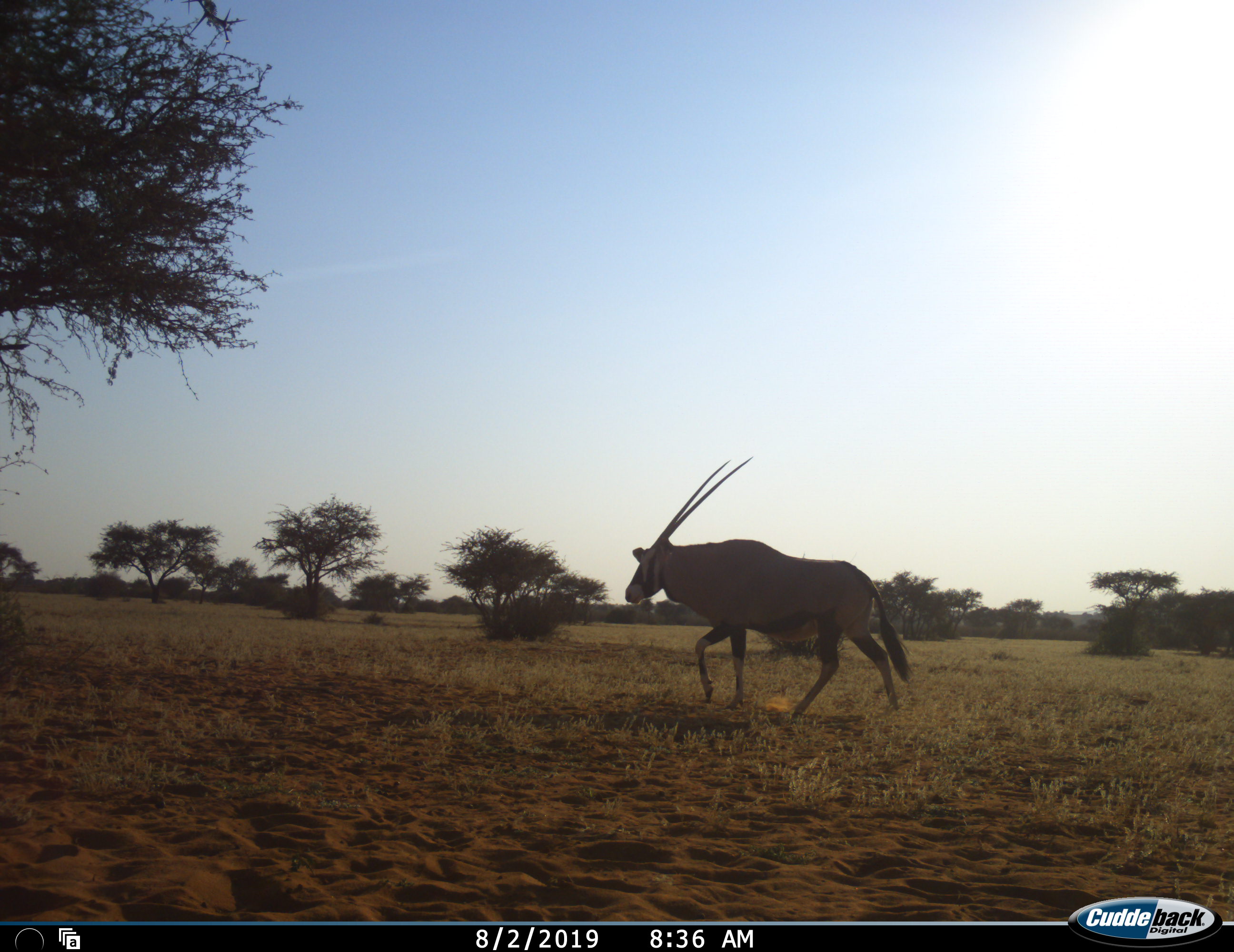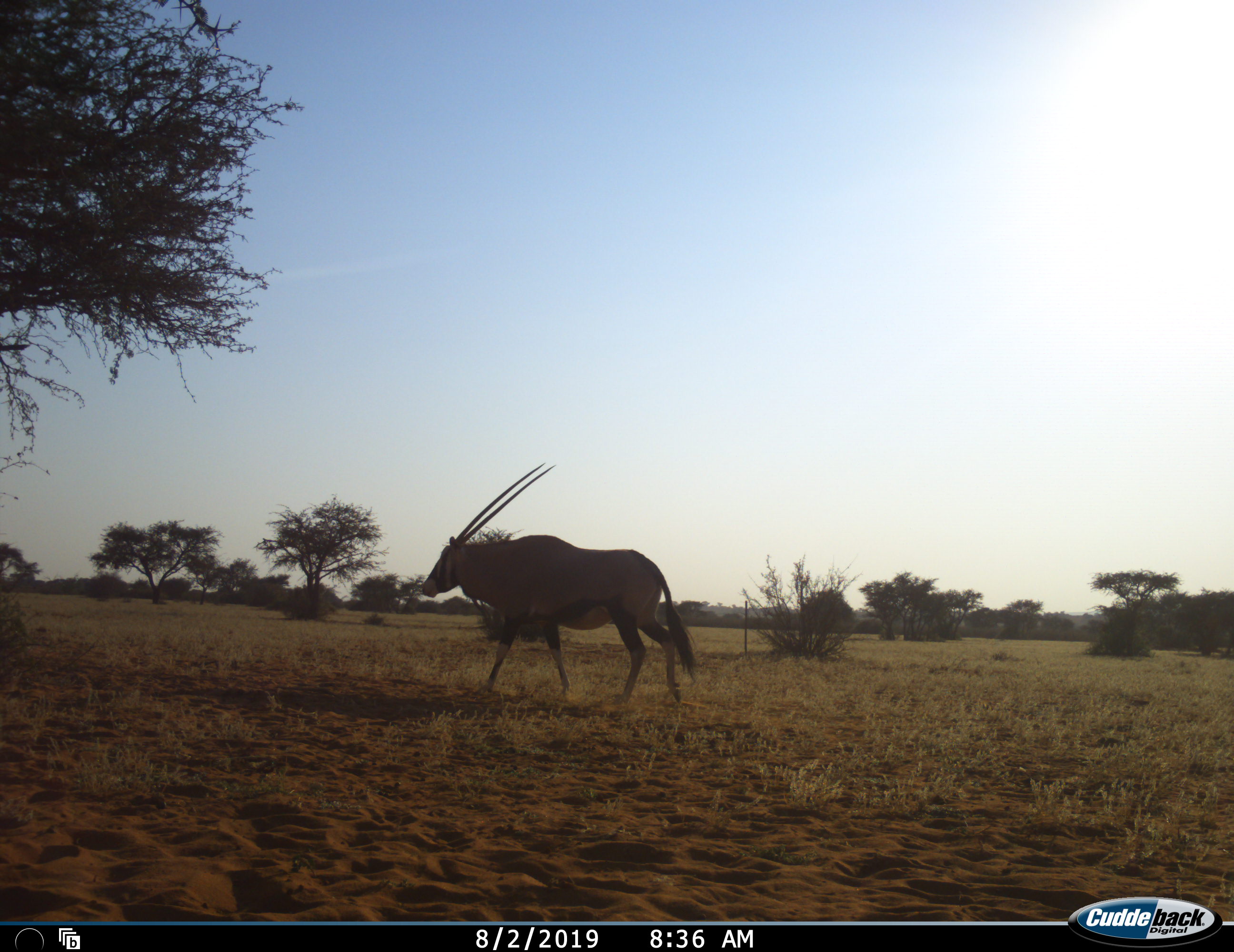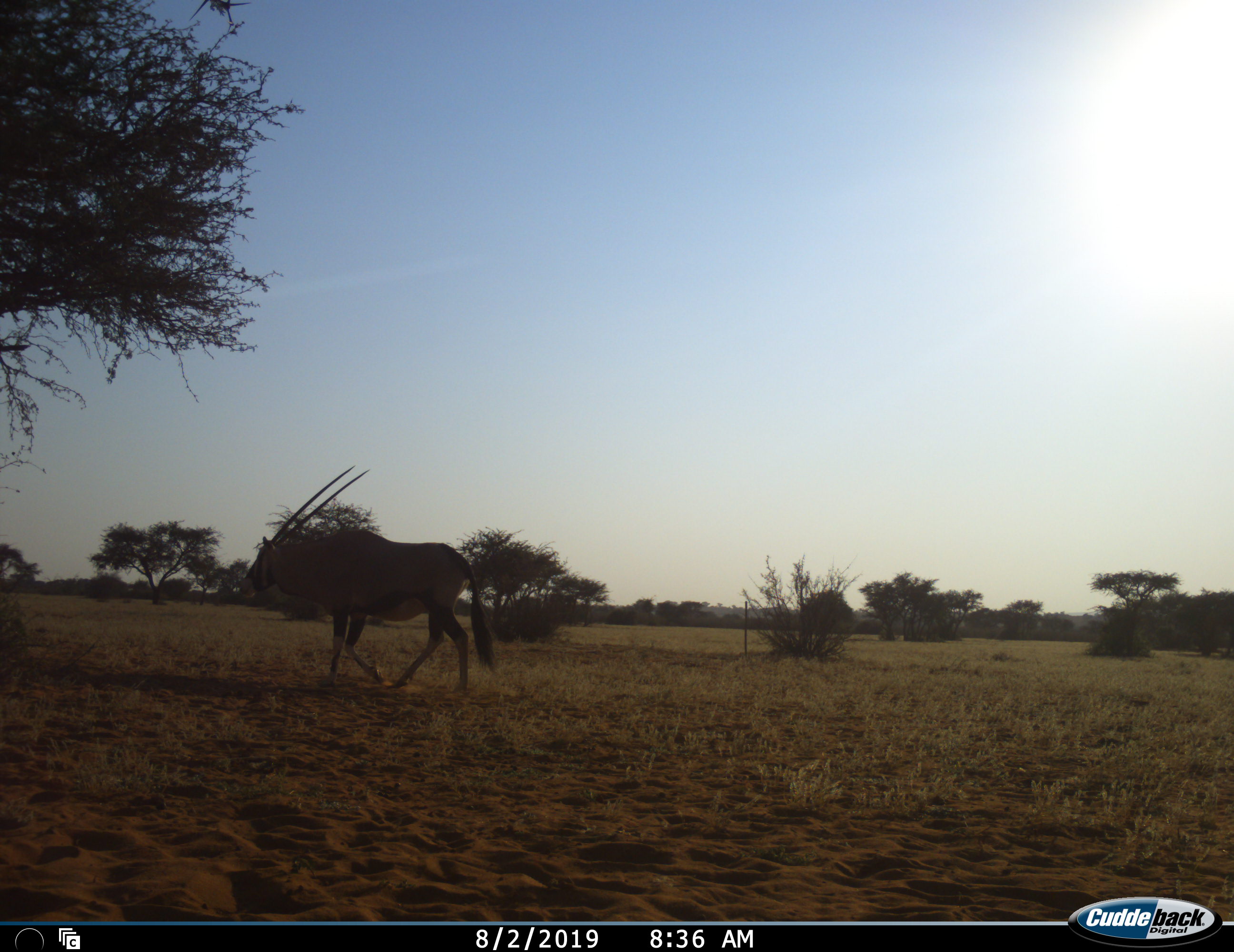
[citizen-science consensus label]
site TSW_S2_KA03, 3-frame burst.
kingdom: Animalia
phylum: Chordata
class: Mammalia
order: Artiodactyla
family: Bovidae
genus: Oryx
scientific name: Oryx gazella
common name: gemsbok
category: oryx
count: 1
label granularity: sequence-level